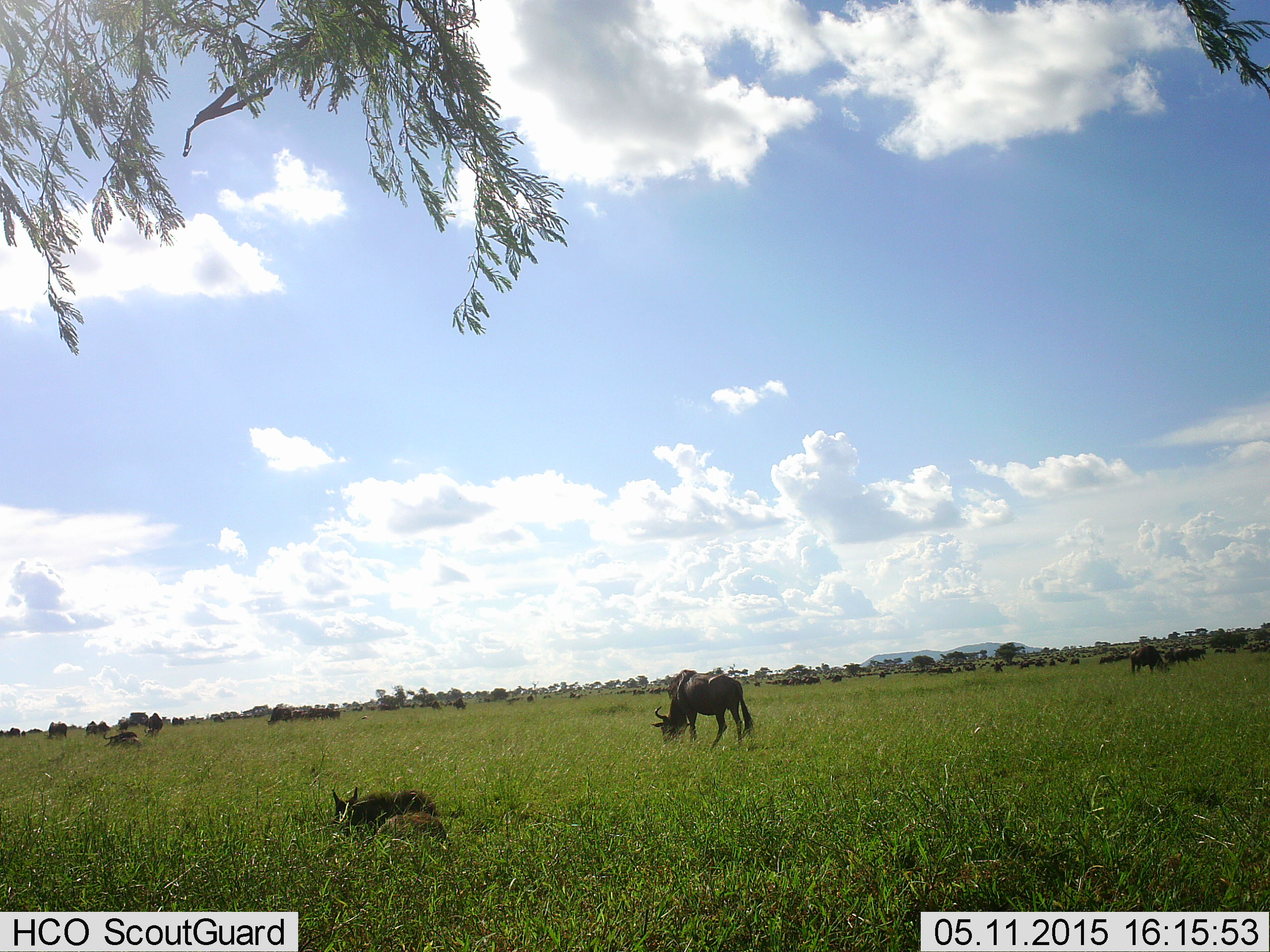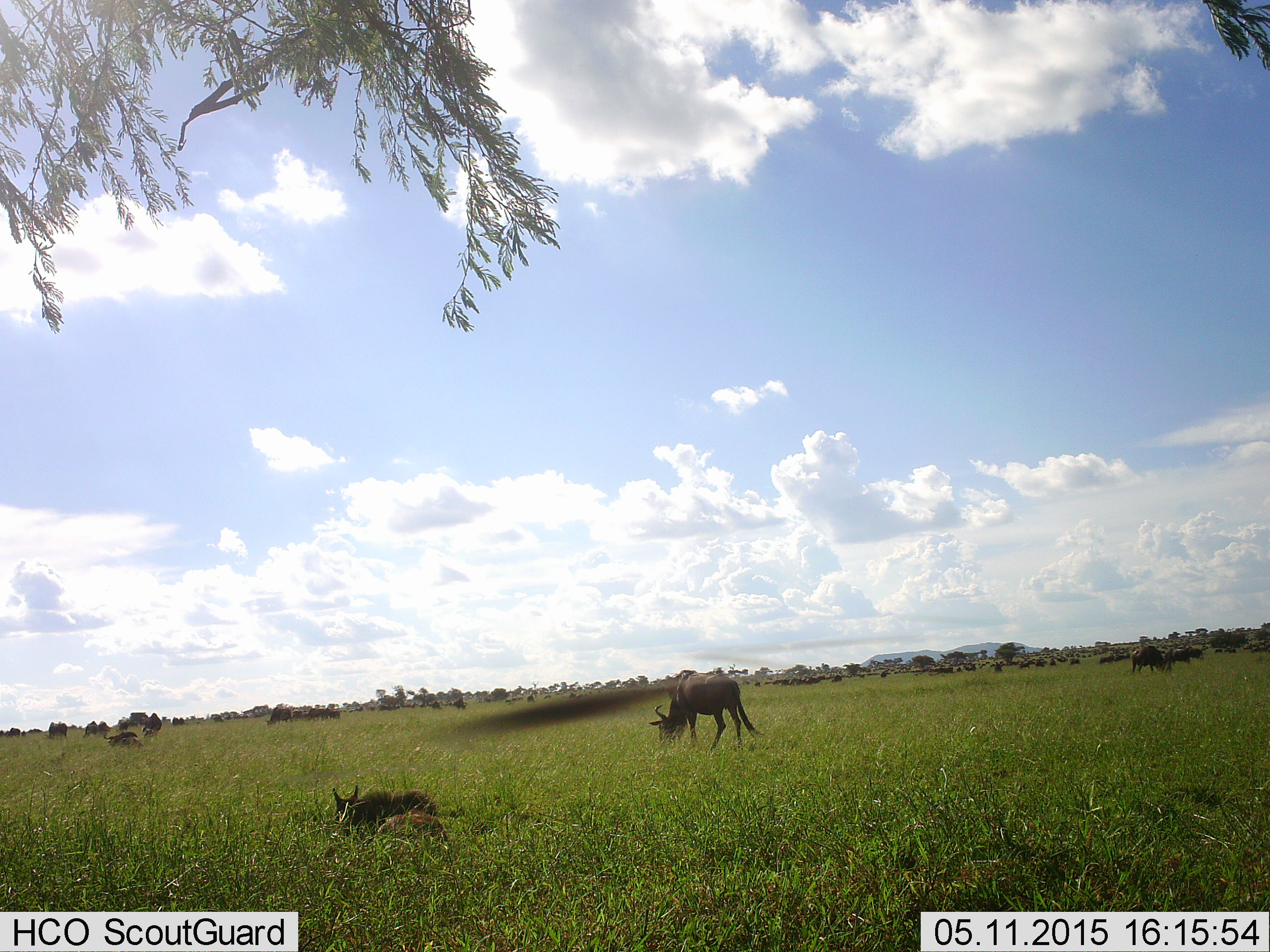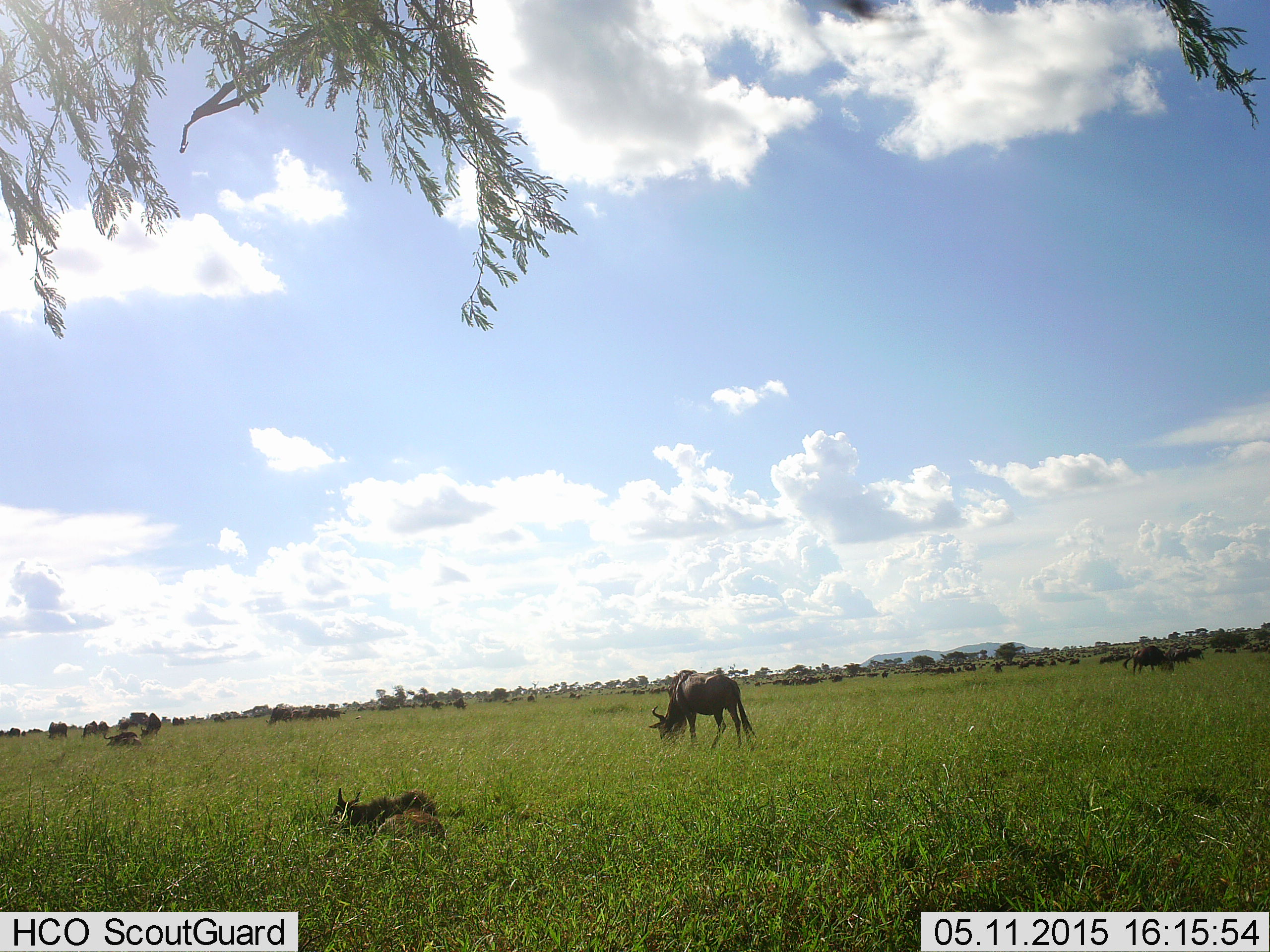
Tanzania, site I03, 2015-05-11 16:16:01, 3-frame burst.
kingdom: Animalia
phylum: Chordata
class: Mammalia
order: Artiodactyla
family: Bovidae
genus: Connochaetes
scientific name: Connochaetes taurinus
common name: blue wildebeest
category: wildebeest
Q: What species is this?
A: Wildebeest (blue wildebeest) (Connochaetes taurinus).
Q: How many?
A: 11-50.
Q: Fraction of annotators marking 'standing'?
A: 50%.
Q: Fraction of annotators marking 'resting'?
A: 80%.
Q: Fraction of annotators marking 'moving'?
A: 10%.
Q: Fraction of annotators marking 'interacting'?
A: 0%.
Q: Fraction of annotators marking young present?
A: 20%.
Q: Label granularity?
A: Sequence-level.